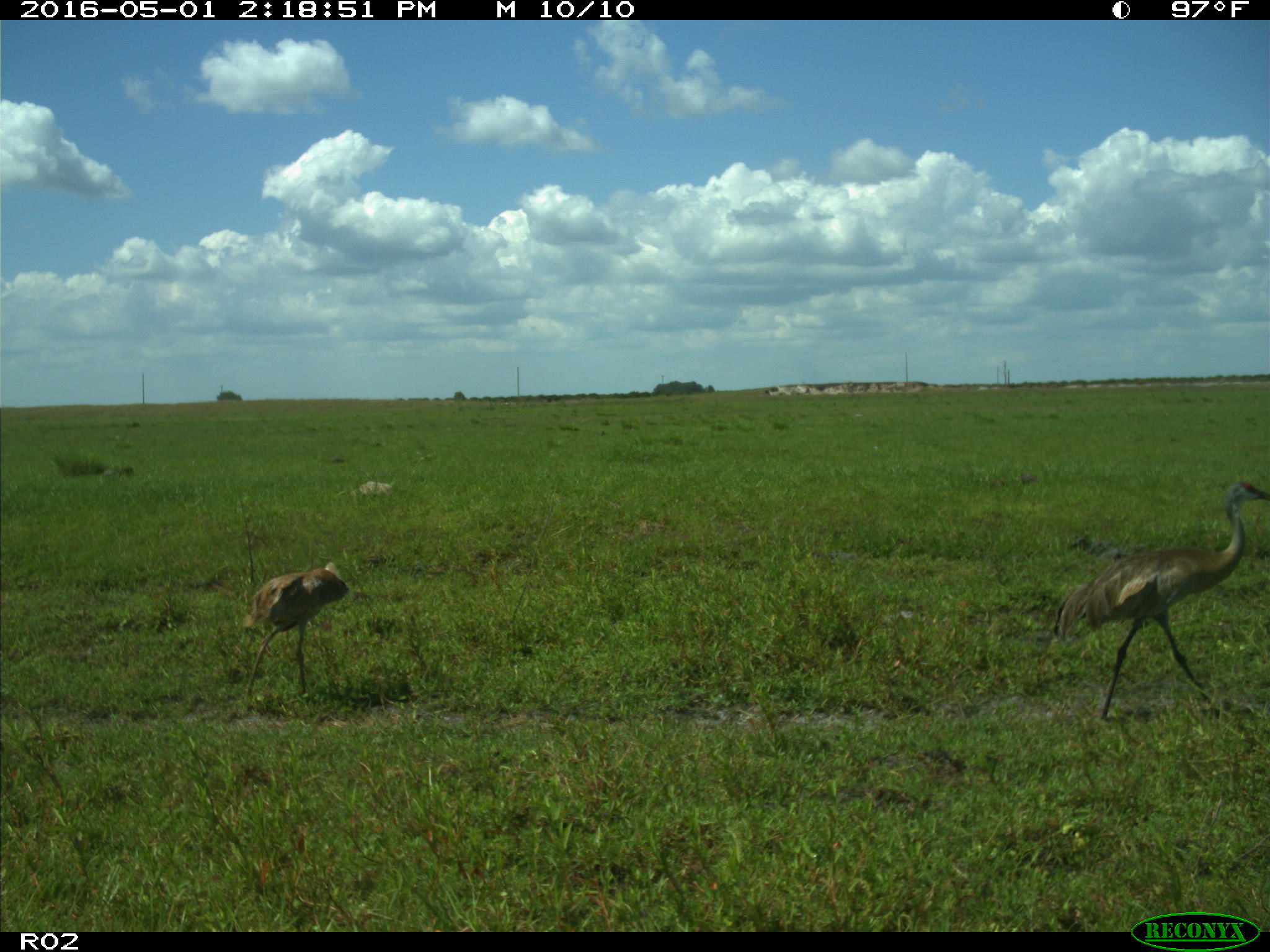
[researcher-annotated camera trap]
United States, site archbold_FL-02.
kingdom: Animalia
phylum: Chordata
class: Aves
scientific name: Aves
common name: birds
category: unidentified bird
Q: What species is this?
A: Unidentified bird (birds) (Aves).